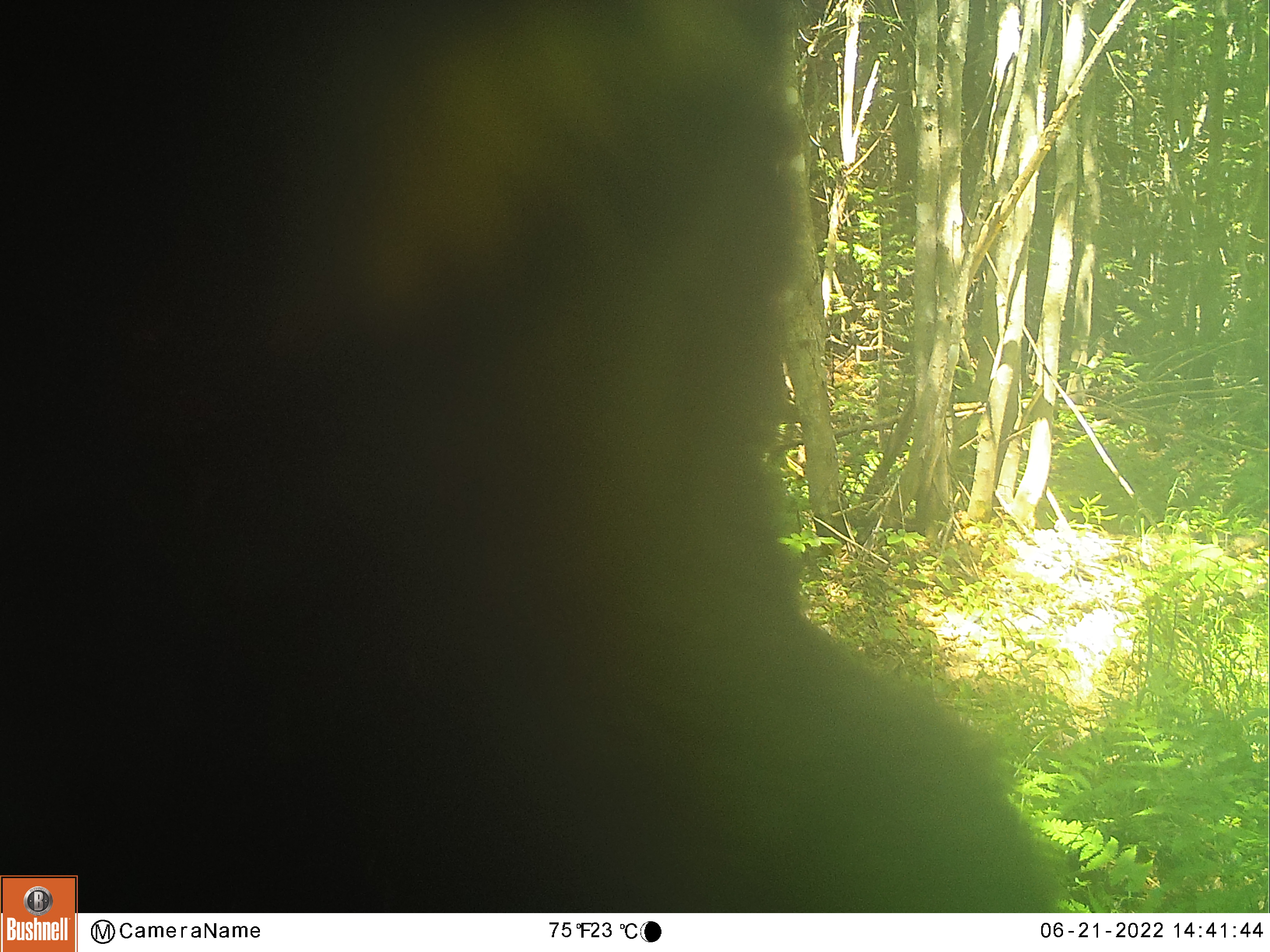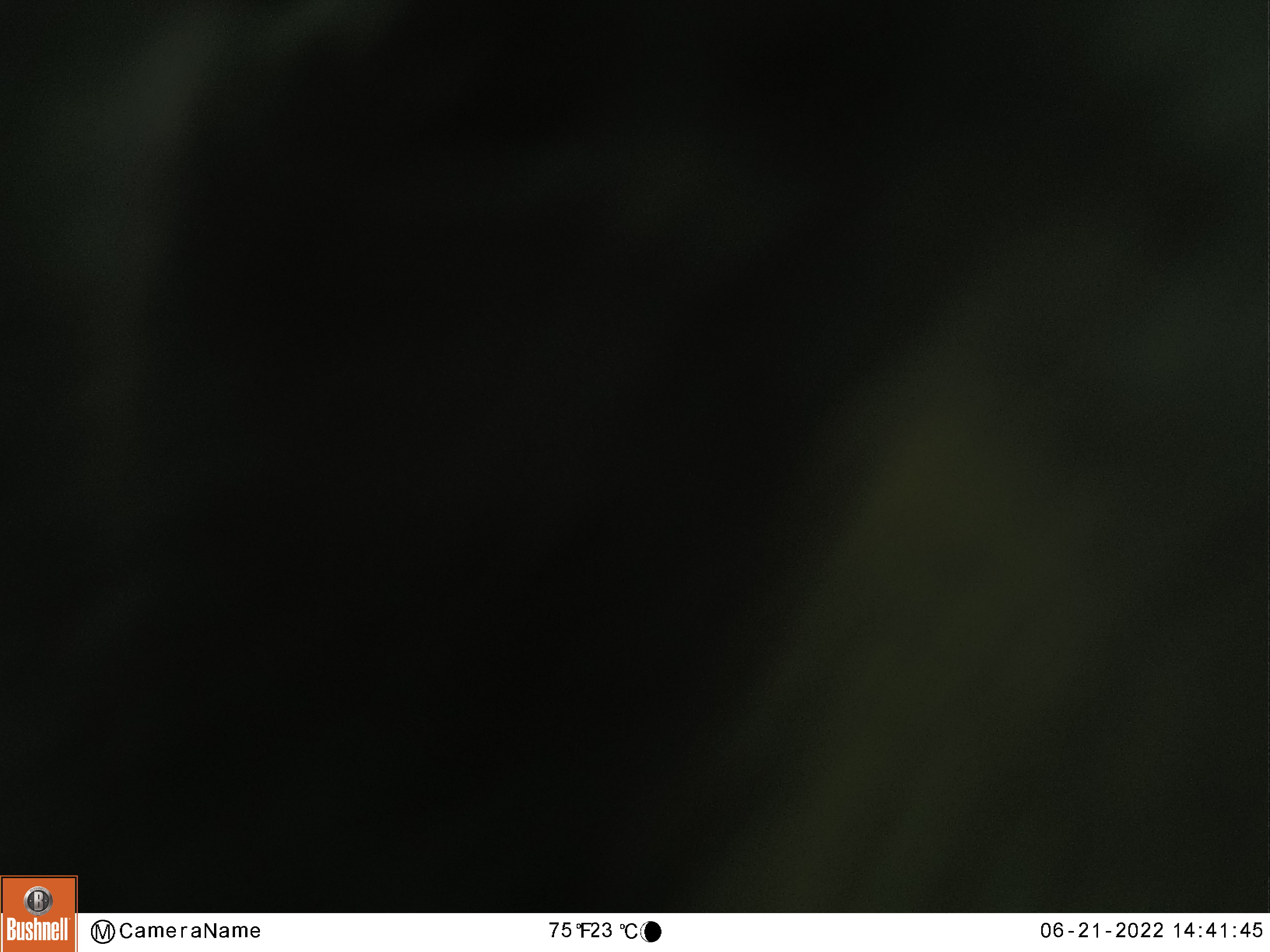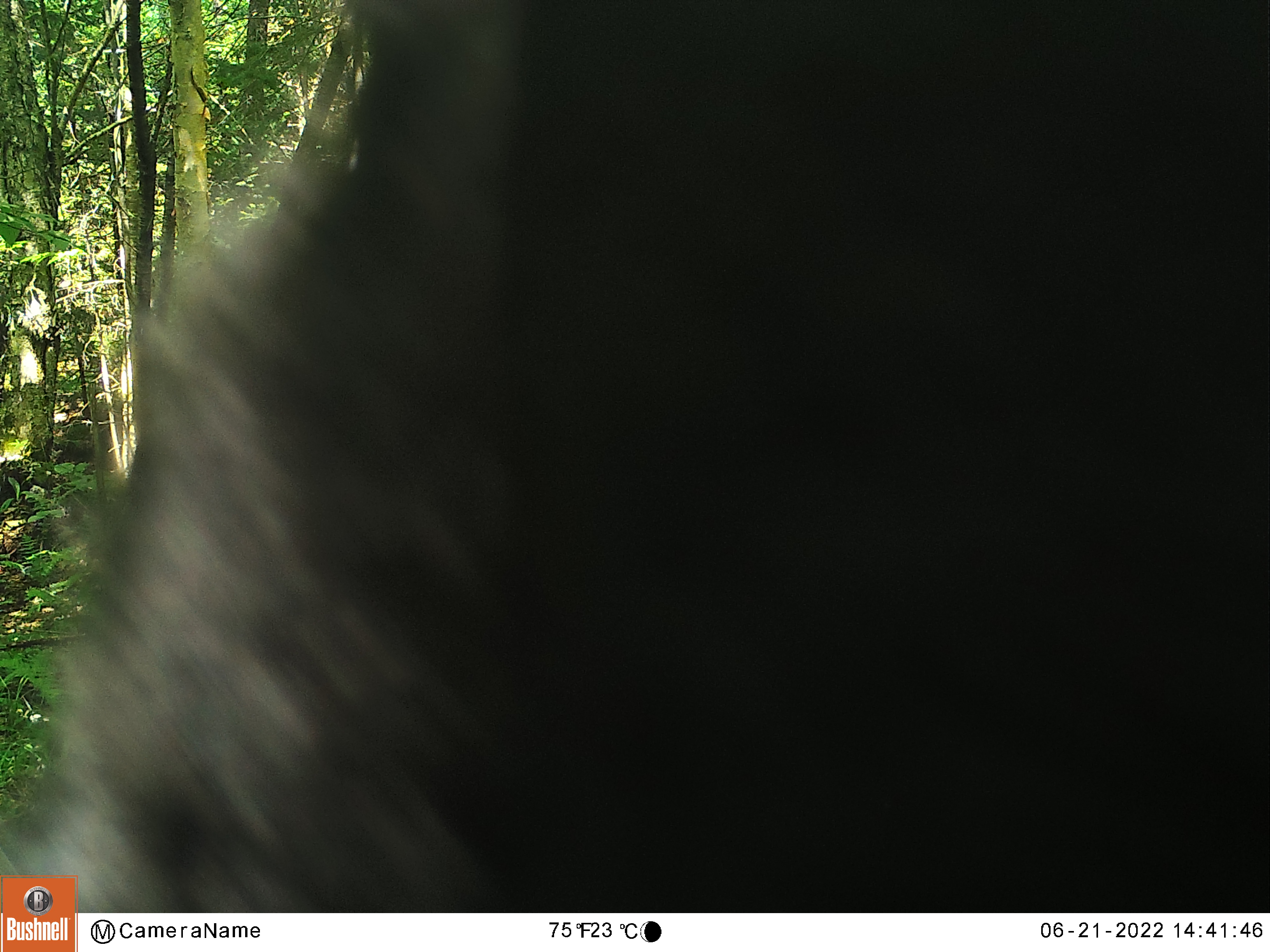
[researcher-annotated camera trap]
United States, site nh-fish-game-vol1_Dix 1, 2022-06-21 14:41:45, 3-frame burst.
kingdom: Animalia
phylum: Chordata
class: Mammalia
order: Carnivora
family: Ursidae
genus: Ursus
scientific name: Ursus americanus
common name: black bear